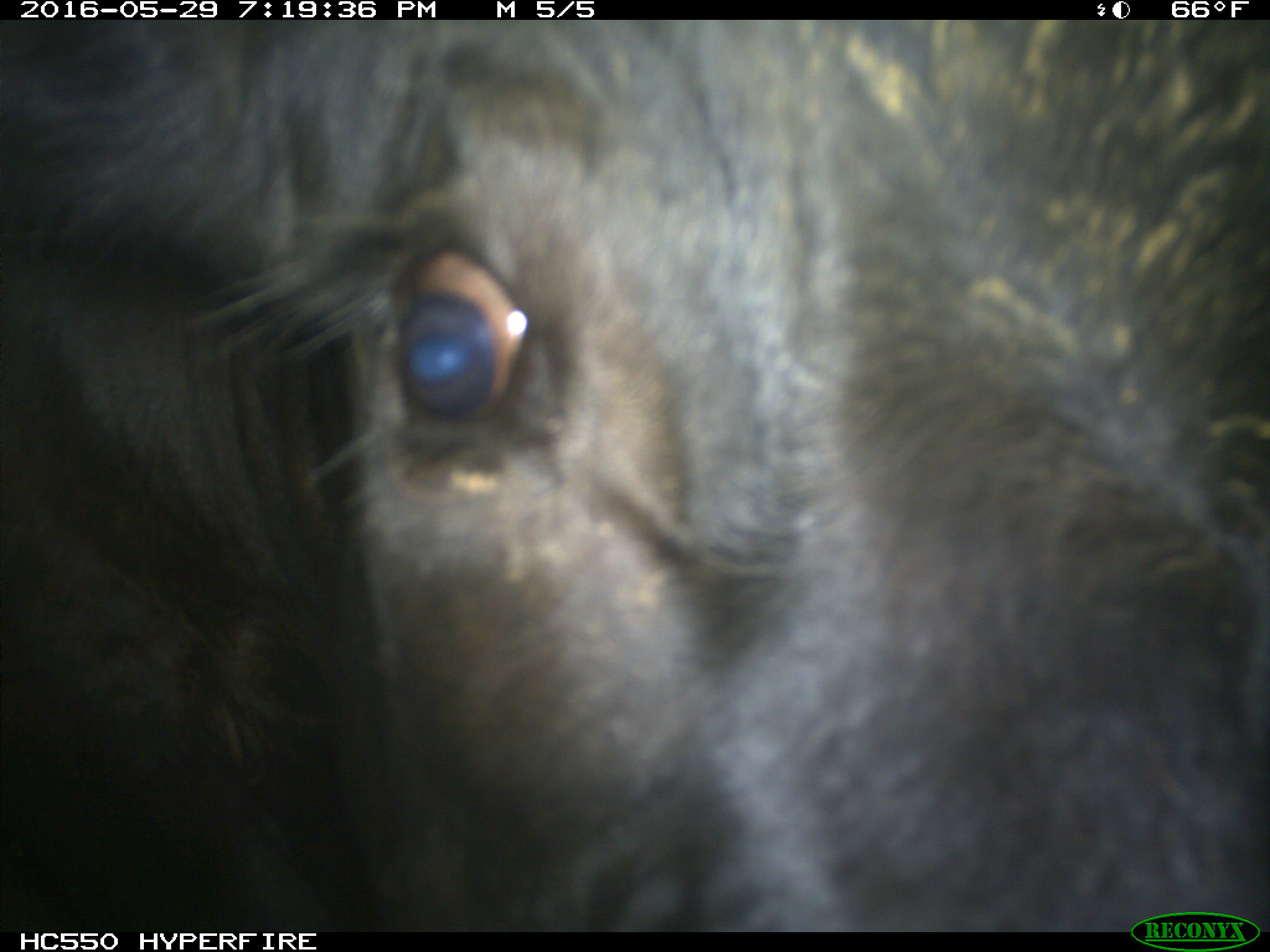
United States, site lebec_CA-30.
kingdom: Animalia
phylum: Chordata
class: Mammalia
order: Artiodactyla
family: Bovidae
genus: Bos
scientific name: Bos taurus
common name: domestic cow